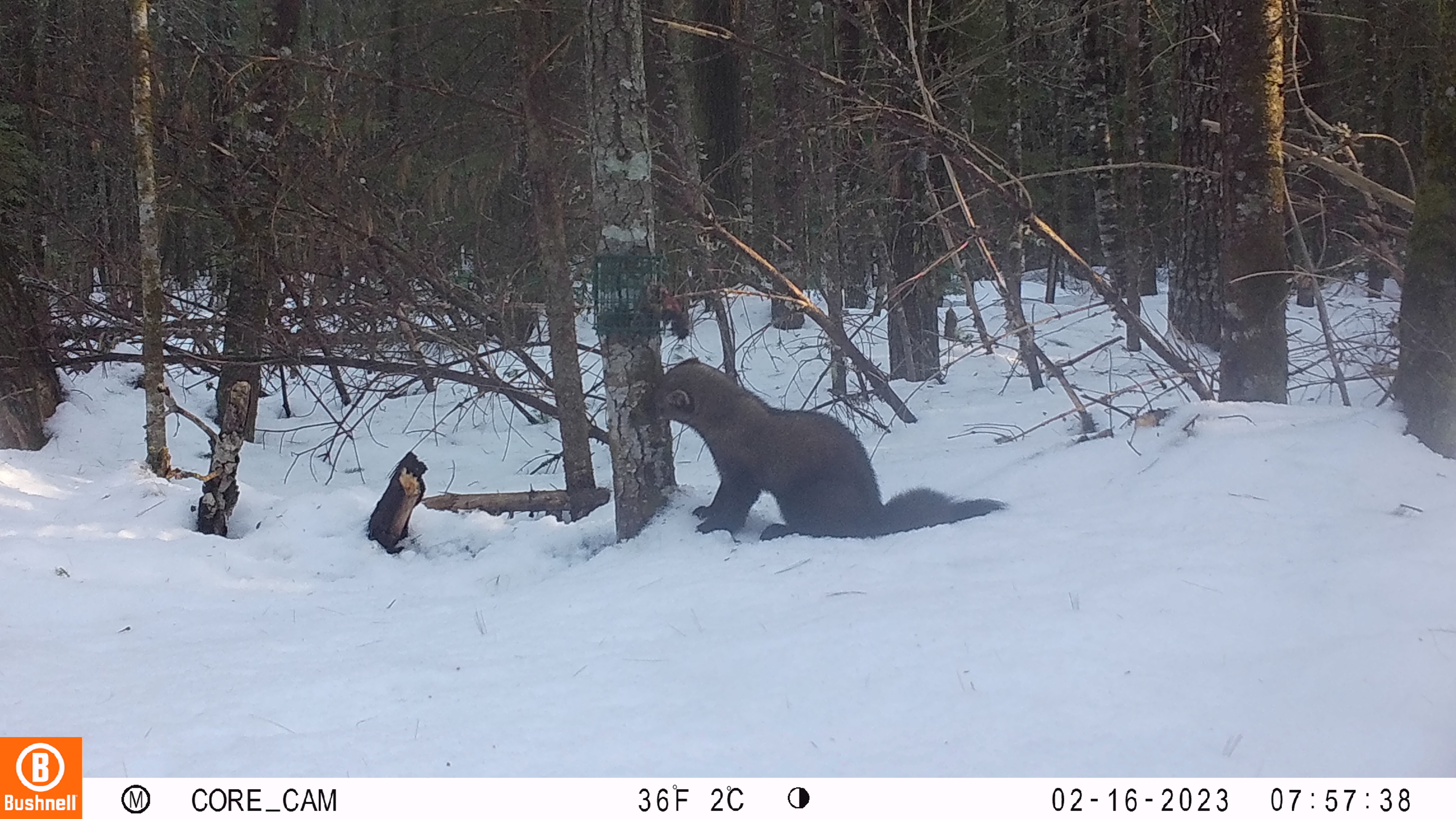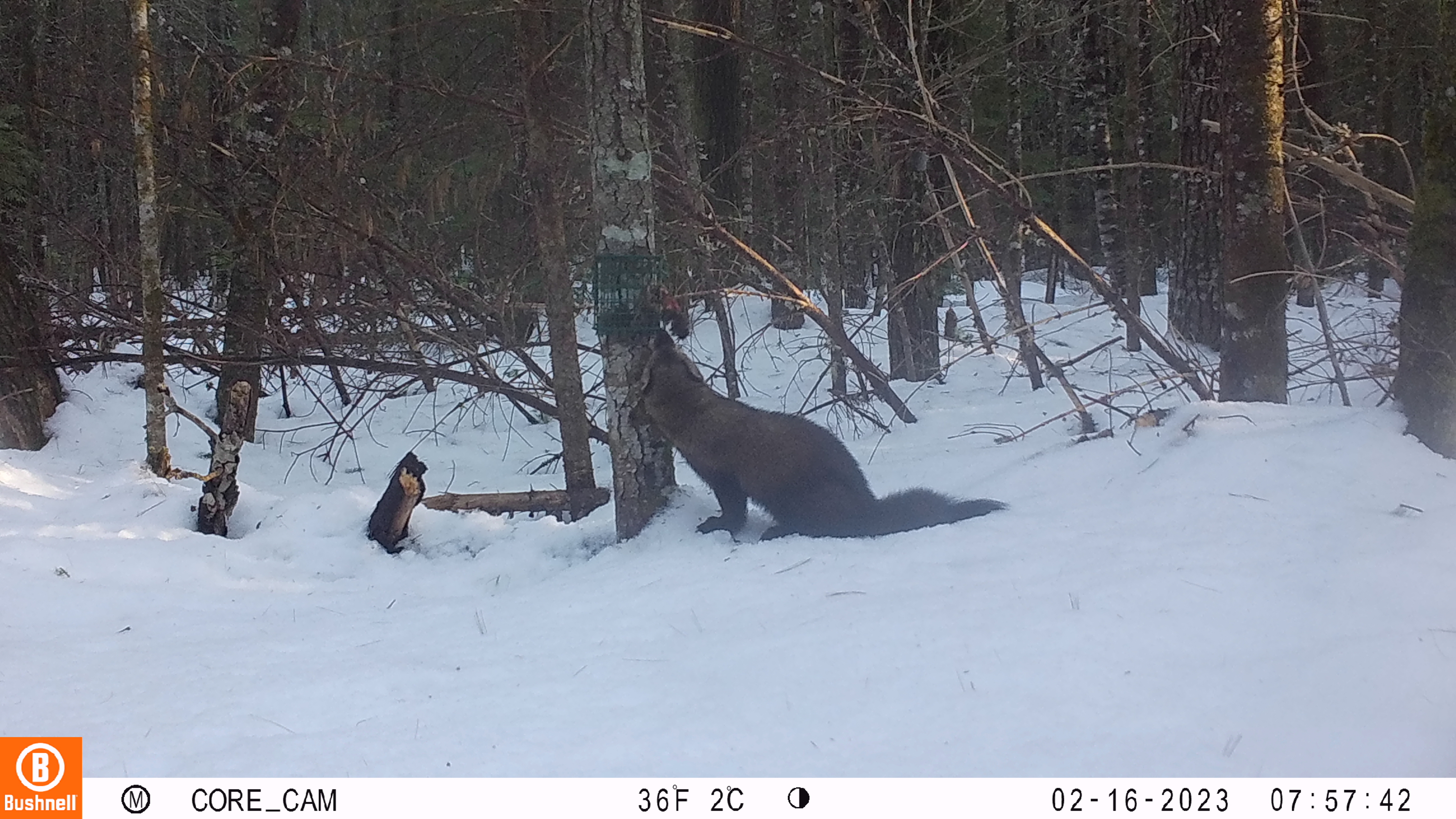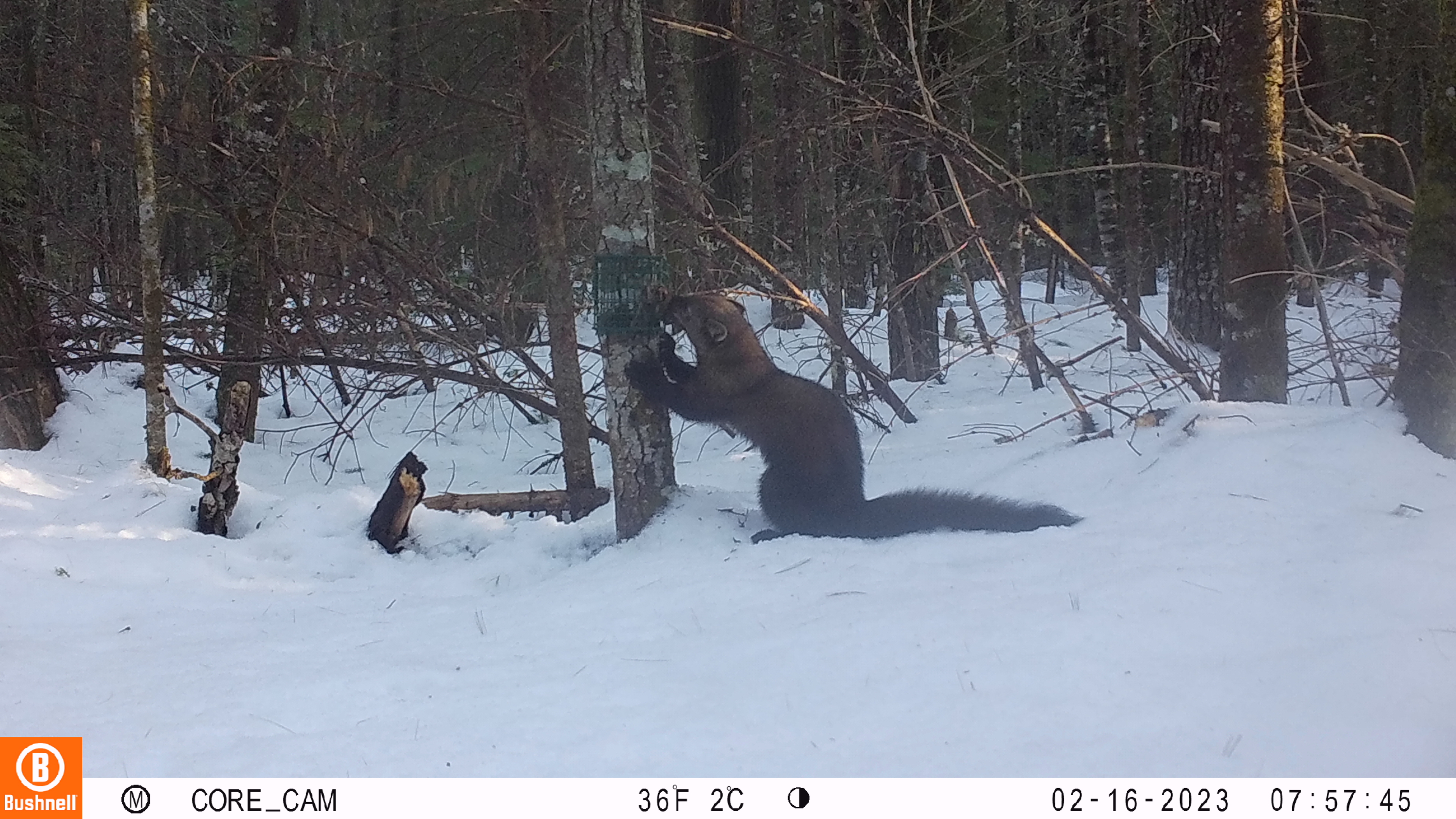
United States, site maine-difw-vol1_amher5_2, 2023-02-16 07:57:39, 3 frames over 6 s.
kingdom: Animalia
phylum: Chordata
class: Mammalia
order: Carnivora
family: Mustelidae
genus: Pekania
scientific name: Pekania pennanti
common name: fisher